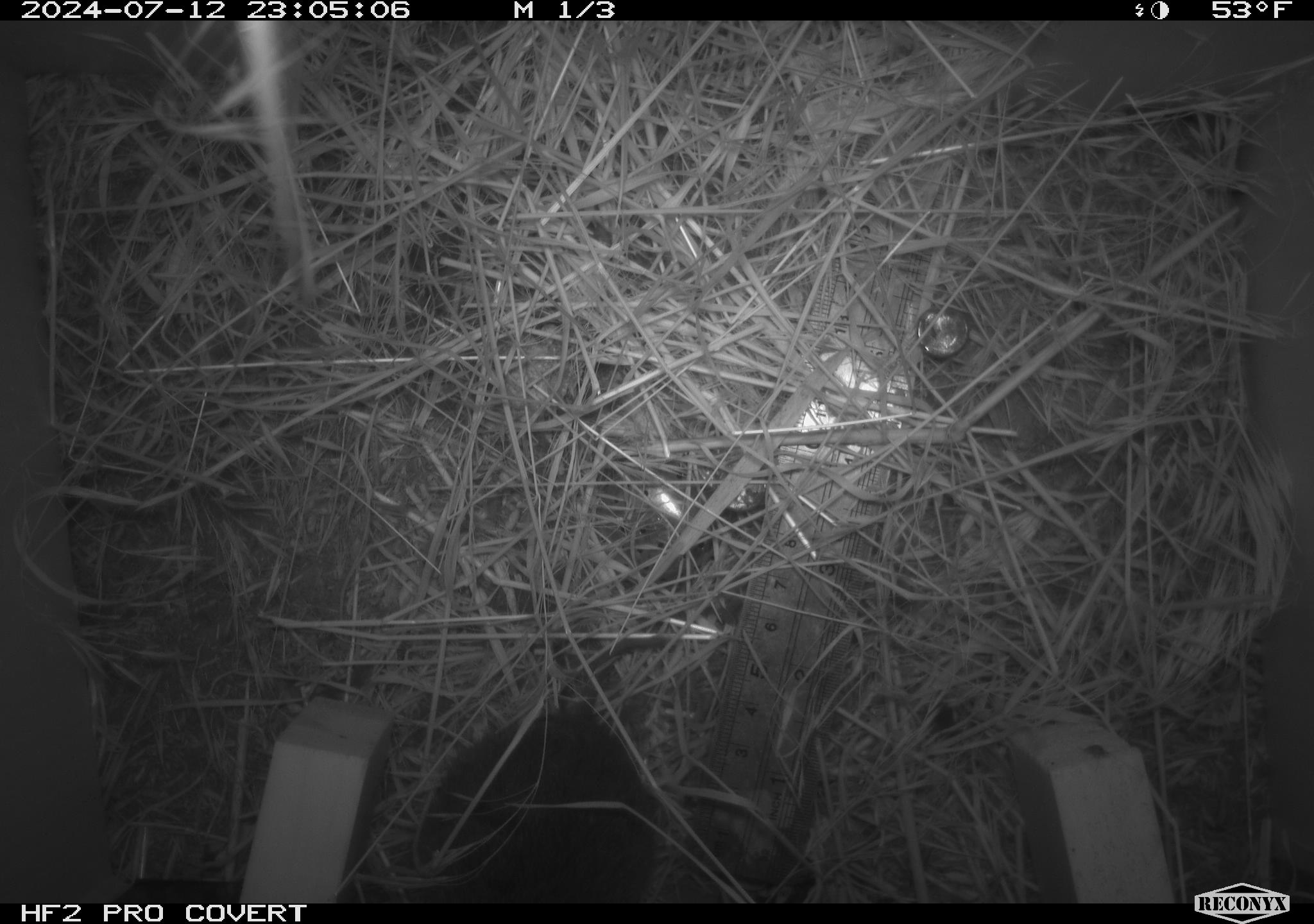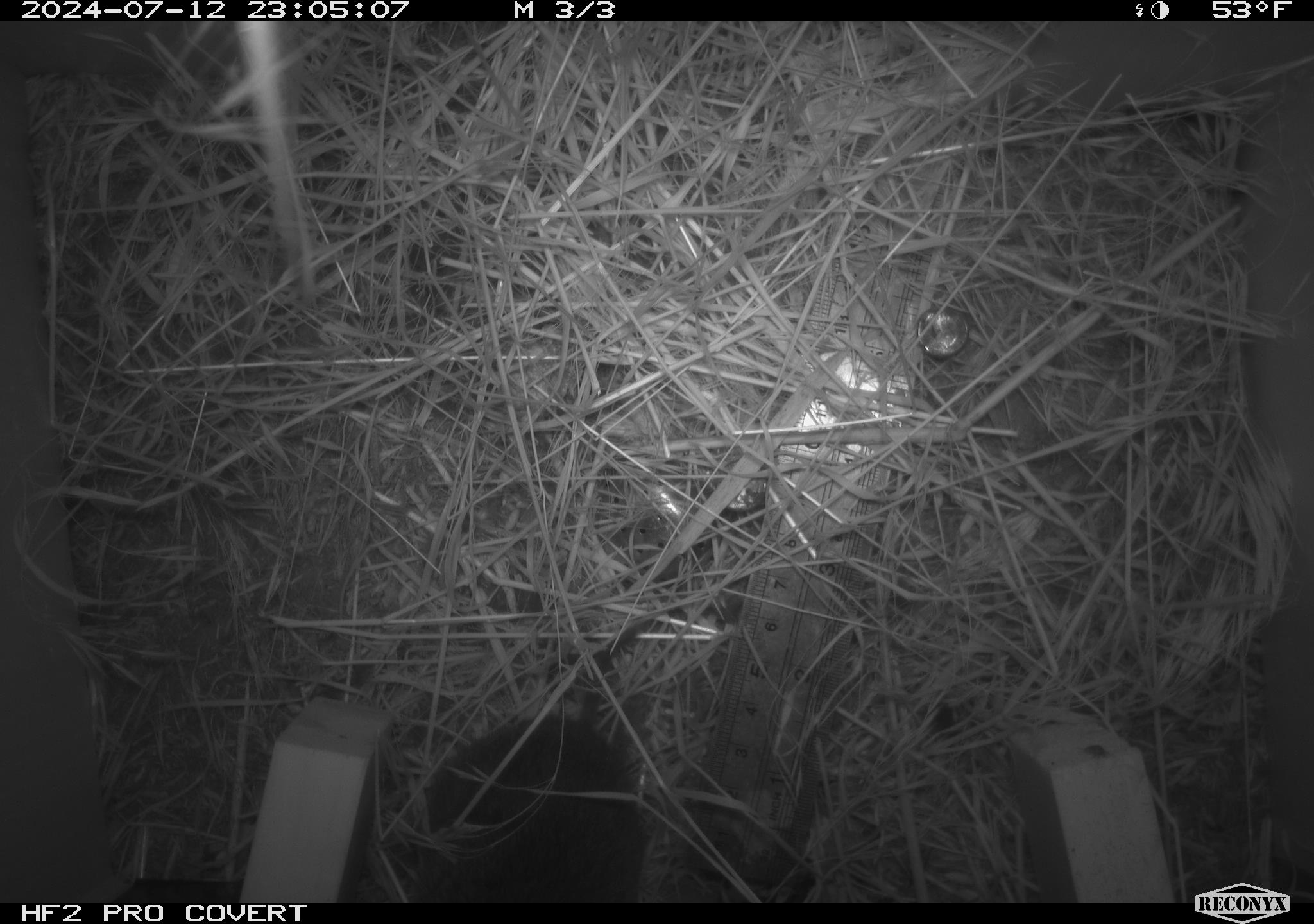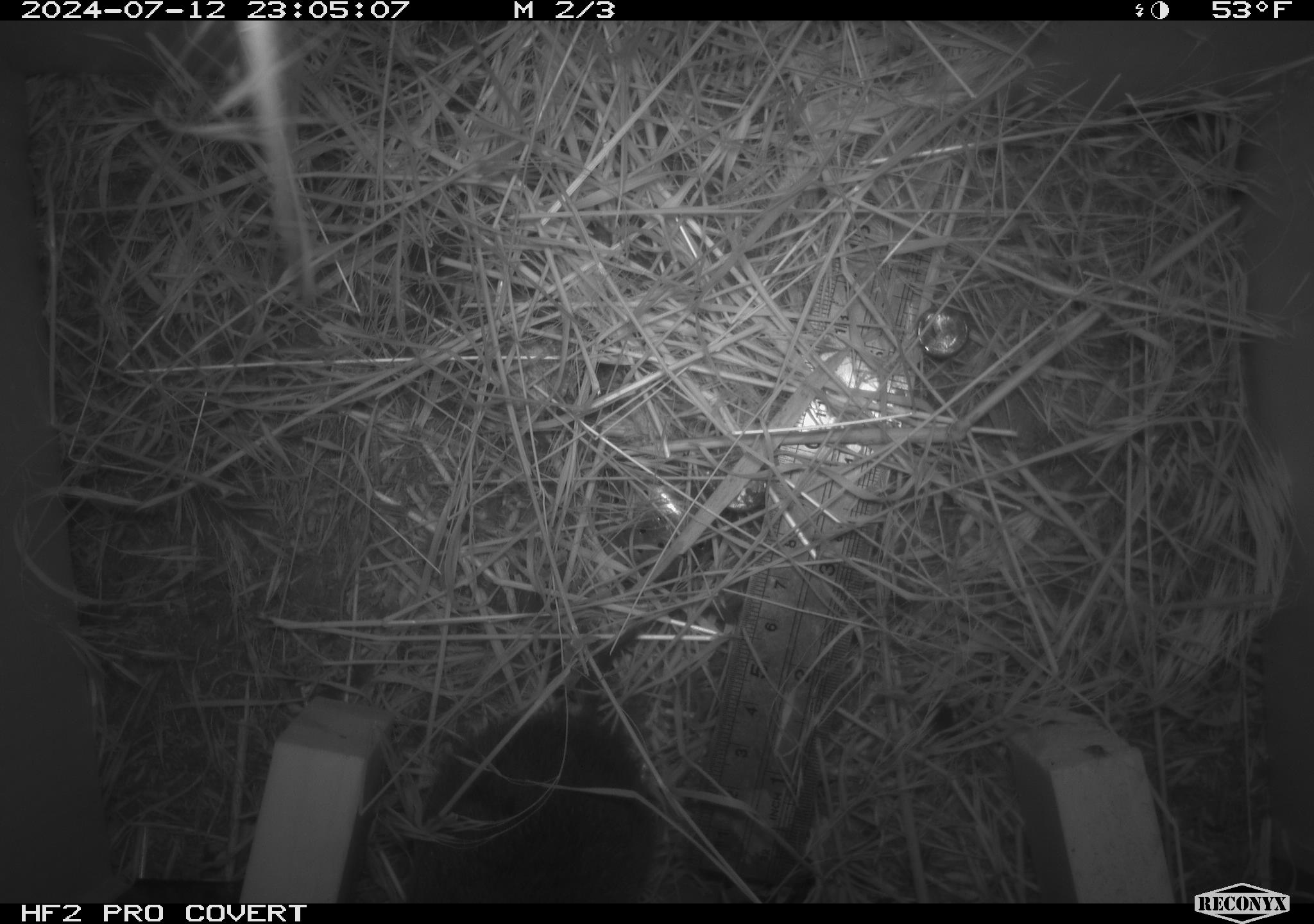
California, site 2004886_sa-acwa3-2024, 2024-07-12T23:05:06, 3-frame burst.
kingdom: Animalia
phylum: Chordata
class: Mammalia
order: Rodentia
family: Cricetidae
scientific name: Arvicolinae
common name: voles, lemmings, and muskrats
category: arvicolinae subfamily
Arvicolinae subfamily (voles, lemmings, and muskrats) (Arvicolinae).